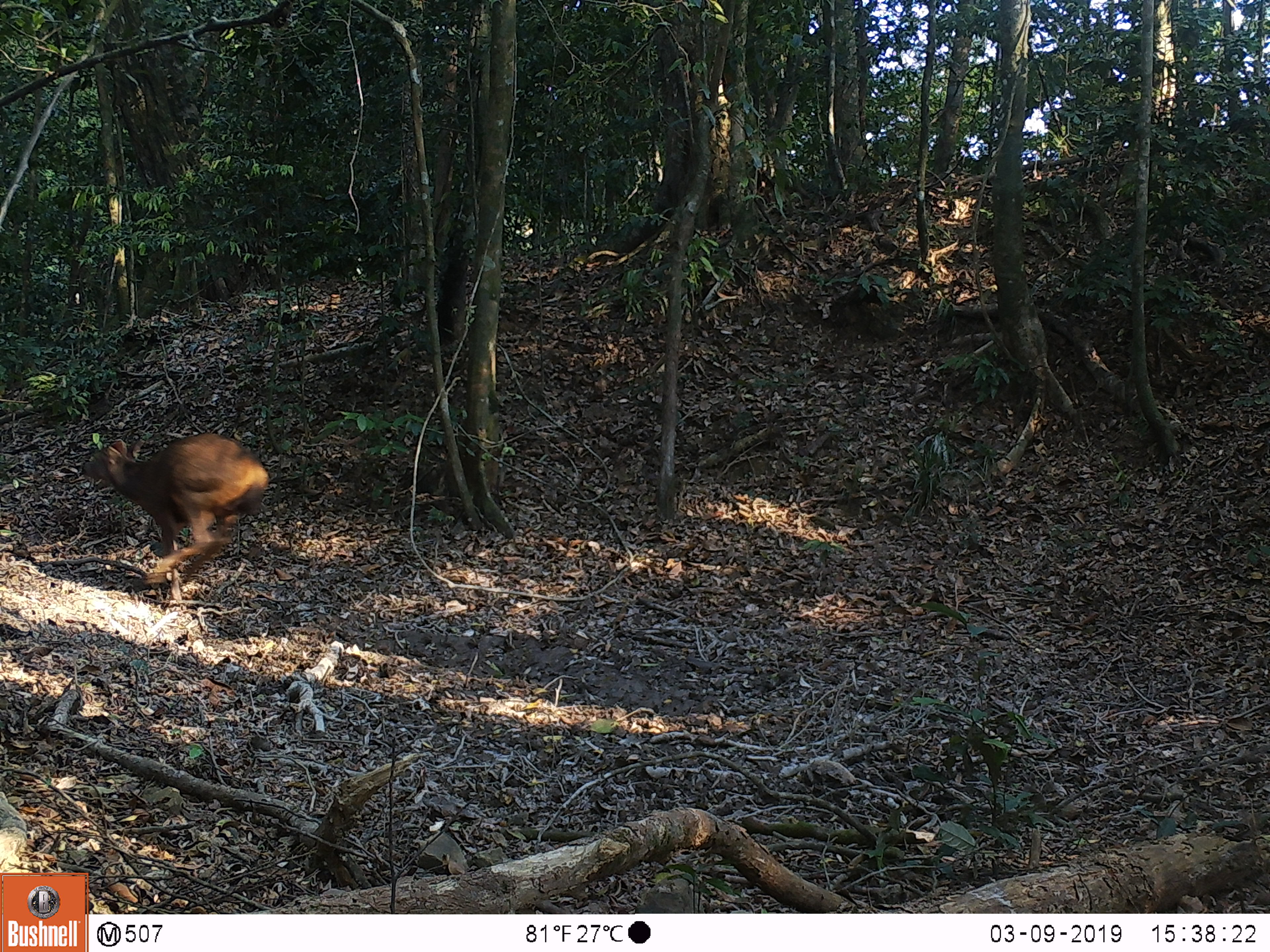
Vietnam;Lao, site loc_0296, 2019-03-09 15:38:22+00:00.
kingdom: Animalia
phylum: Chordata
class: Mammalia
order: Artiodactyla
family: Cervidae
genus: Rusa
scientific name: Rusa unicolor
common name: sambar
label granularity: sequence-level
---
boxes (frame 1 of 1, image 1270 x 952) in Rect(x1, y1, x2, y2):
sambar: Rect(81, 431, 270, 590)